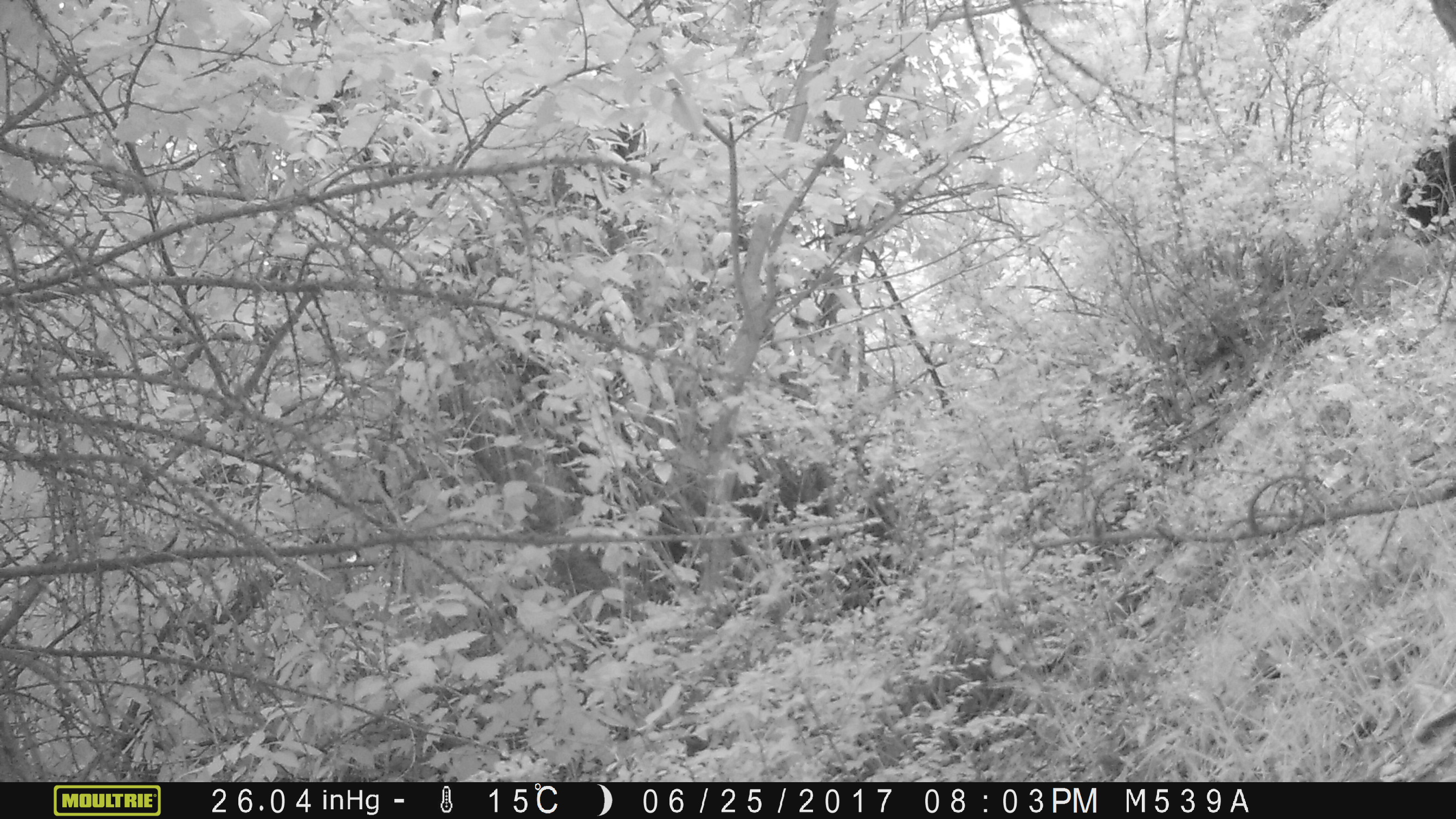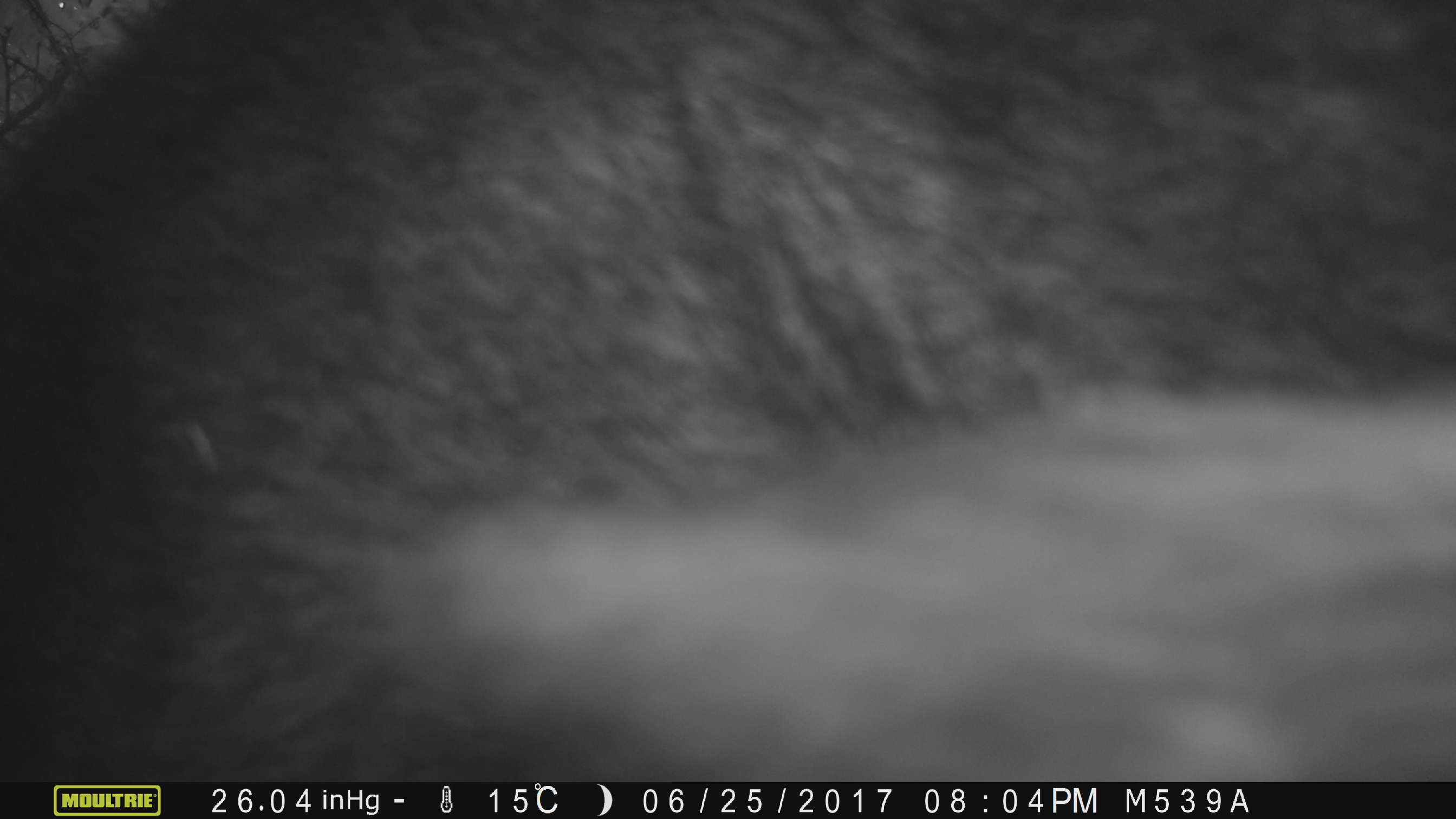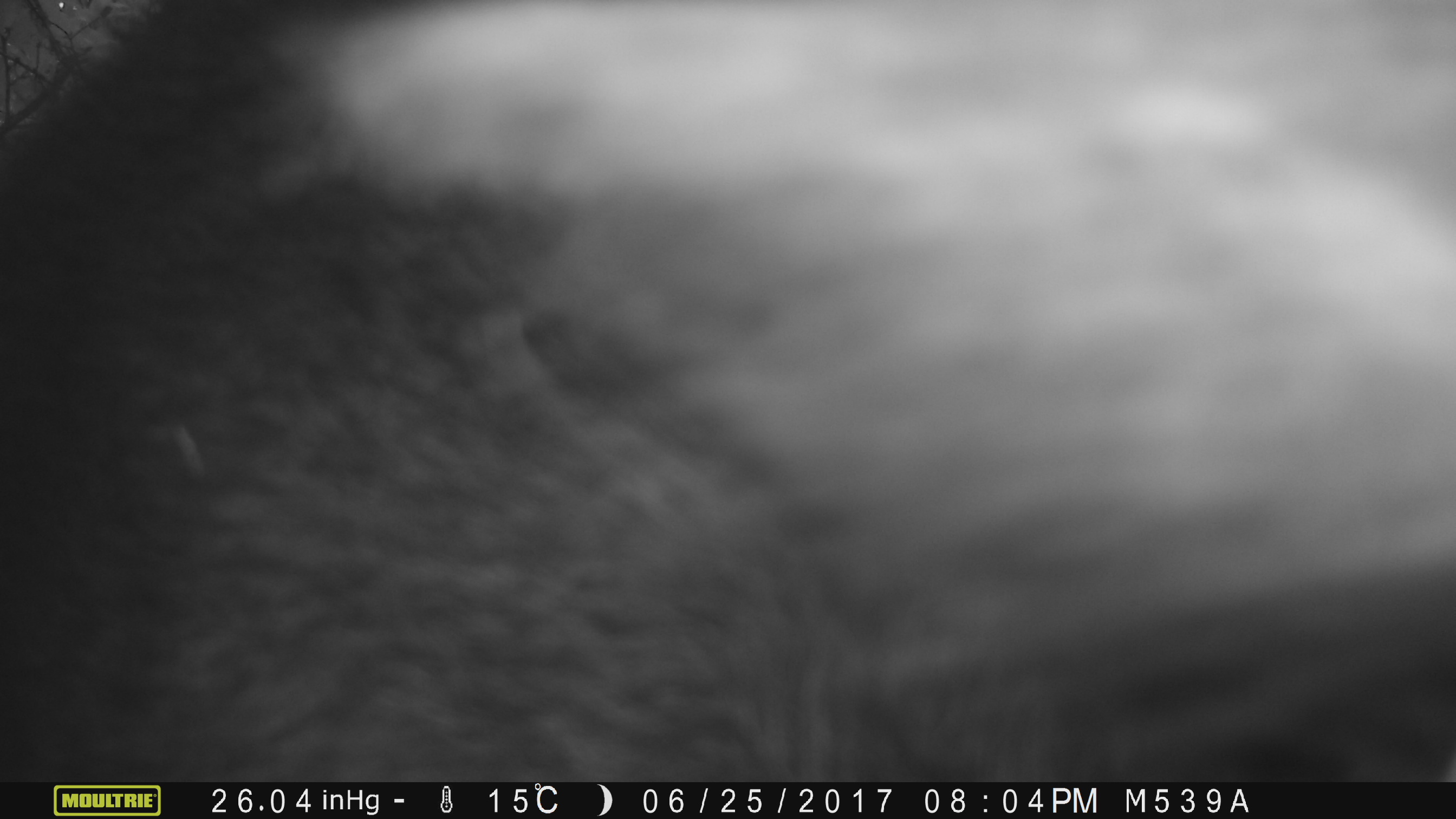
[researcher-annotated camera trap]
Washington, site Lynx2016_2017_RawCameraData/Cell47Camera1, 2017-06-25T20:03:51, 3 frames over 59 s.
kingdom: Animalia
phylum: Chordata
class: Mammalia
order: Artiodactyla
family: Bovidae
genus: Bos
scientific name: Bos taurus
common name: domestic cattle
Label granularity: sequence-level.